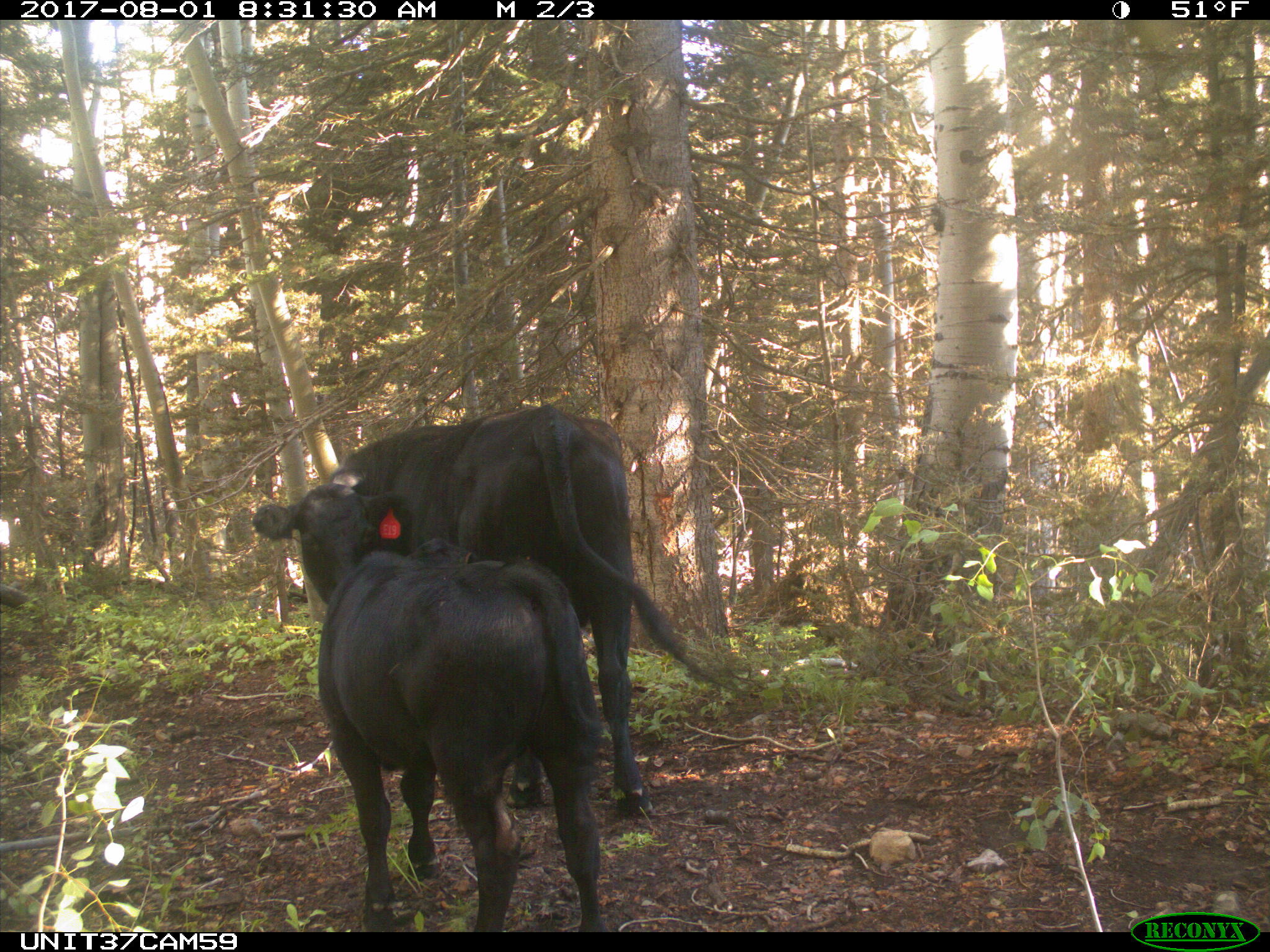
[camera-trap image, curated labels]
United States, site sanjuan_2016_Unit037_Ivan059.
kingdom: Animalia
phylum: Chordata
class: Mammalia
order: Artiodactyla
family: Bovidae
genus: Bos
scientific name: Bos taurus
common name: domestic cow